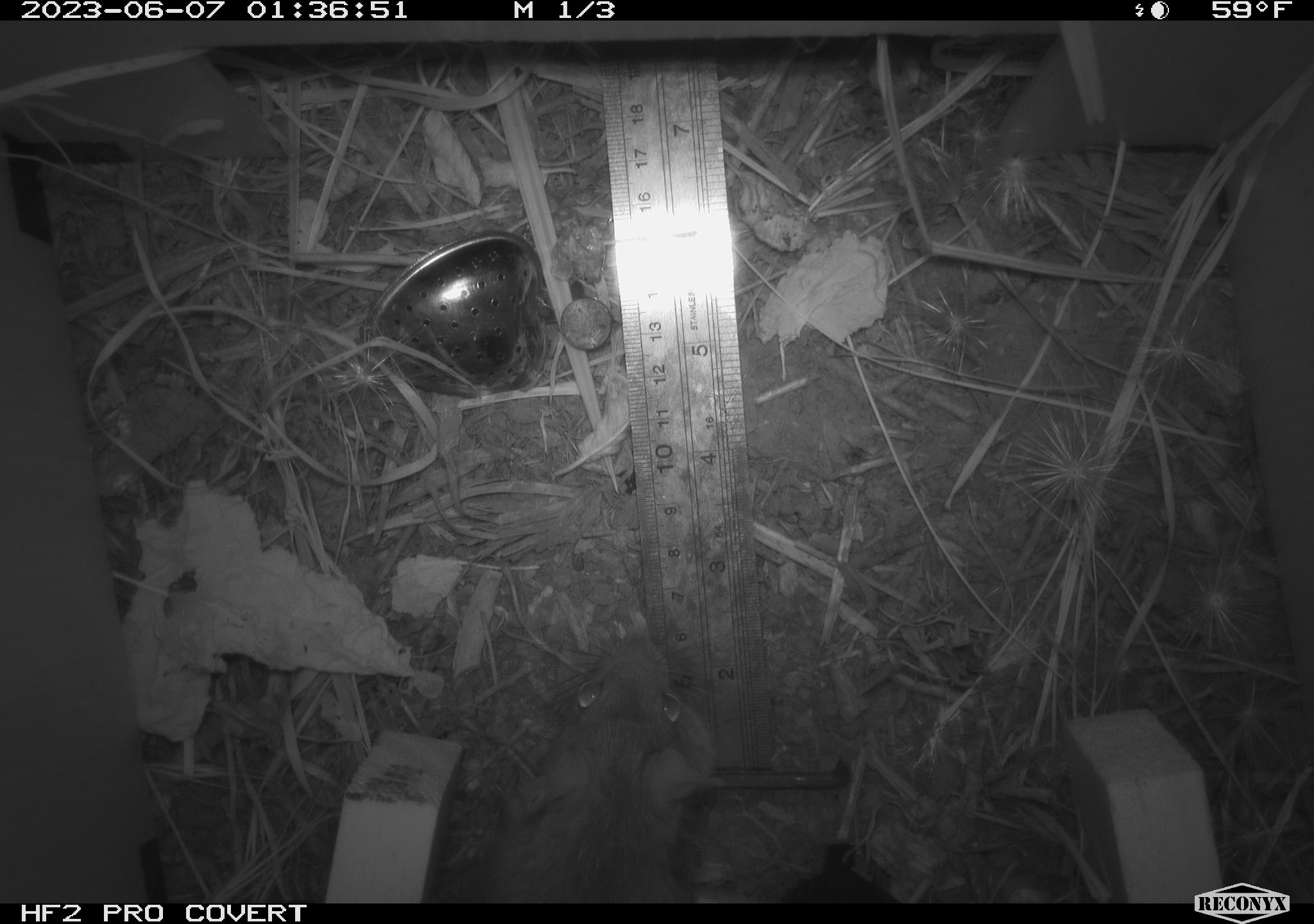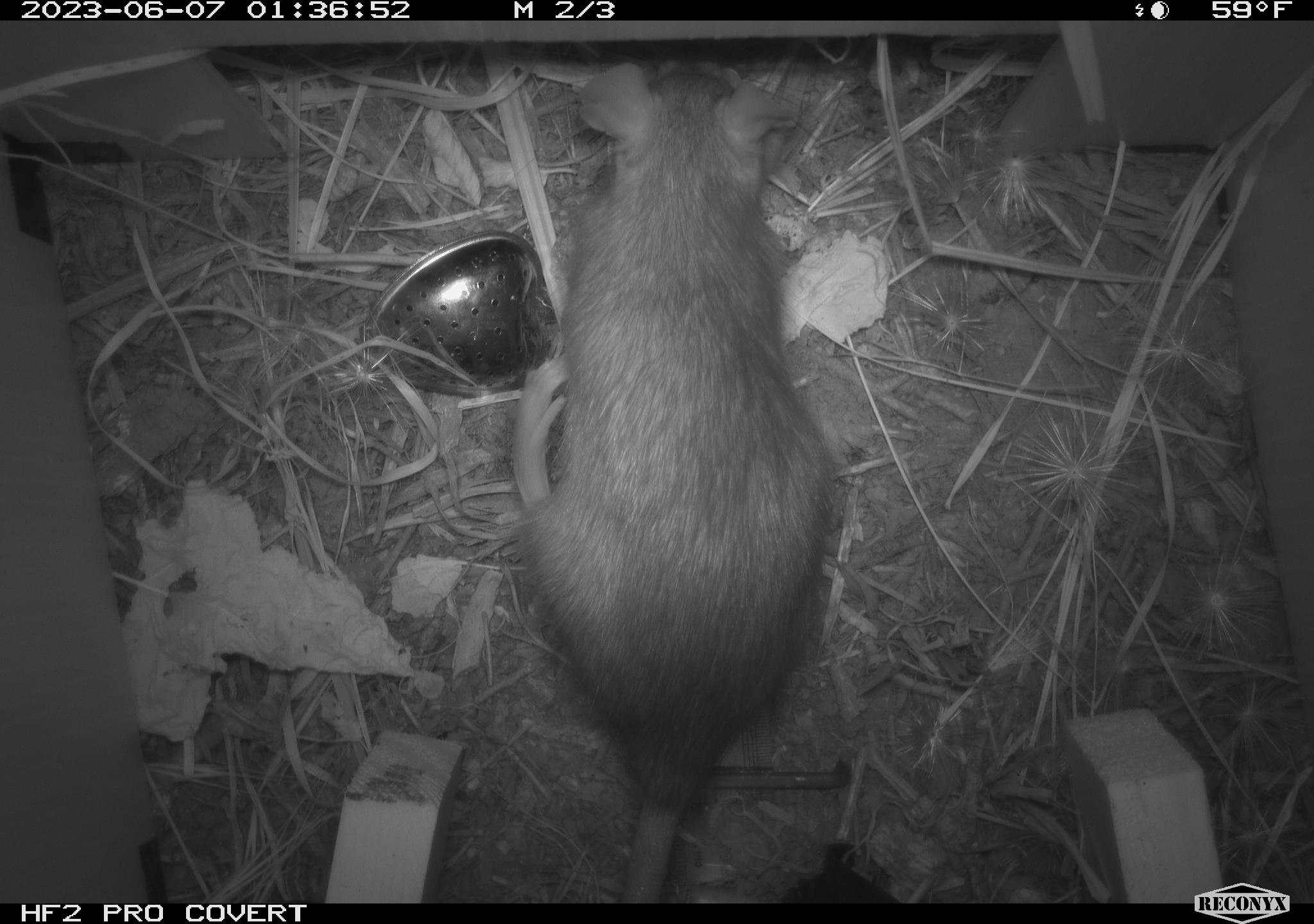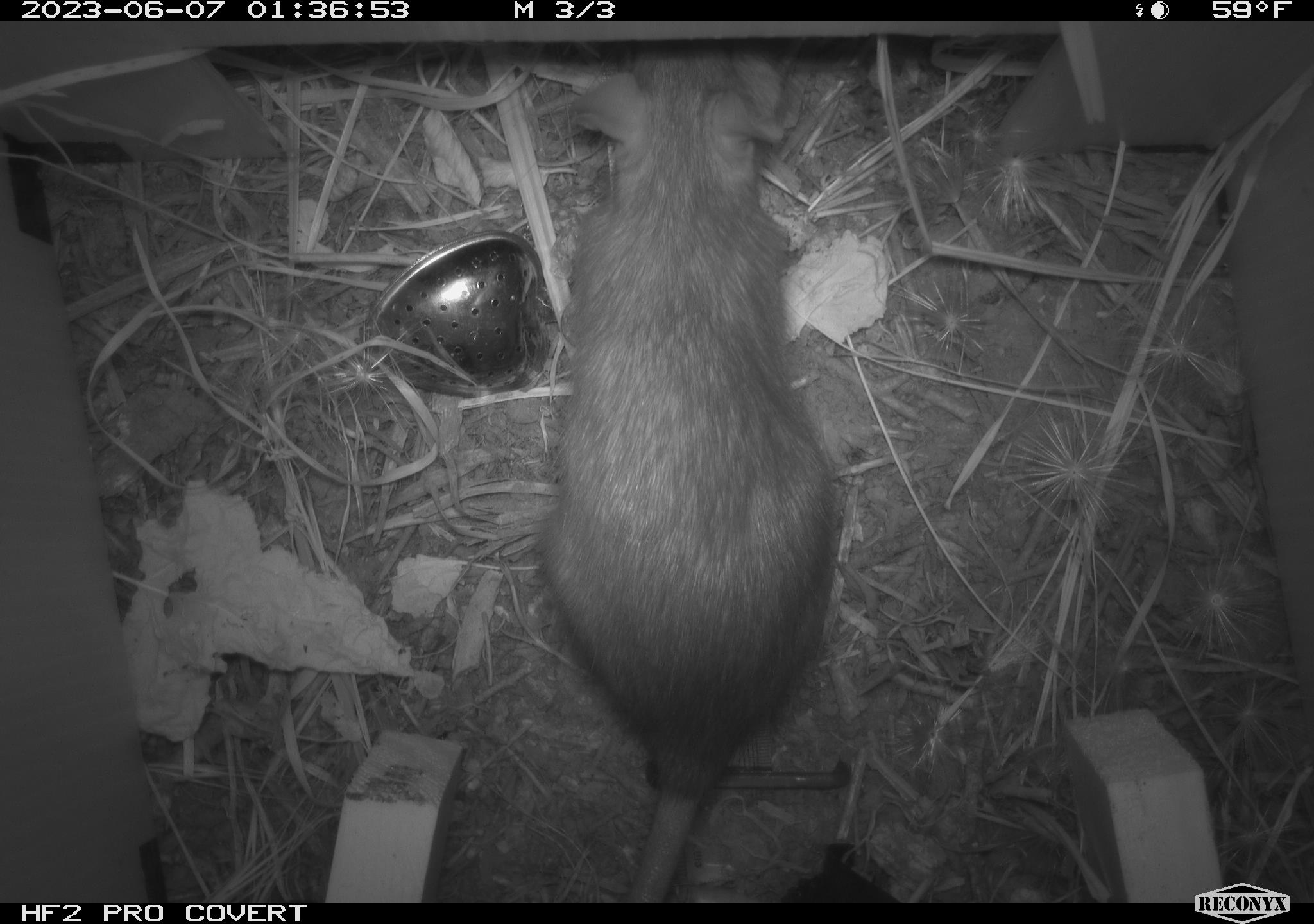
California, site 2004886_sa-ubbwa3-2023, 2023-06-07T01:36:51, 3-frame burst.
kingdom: Animalia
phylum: Chordata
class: Mammalia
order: Rodentia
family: Muridae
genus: Rattus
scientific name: Rattus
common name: rat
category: rattus species